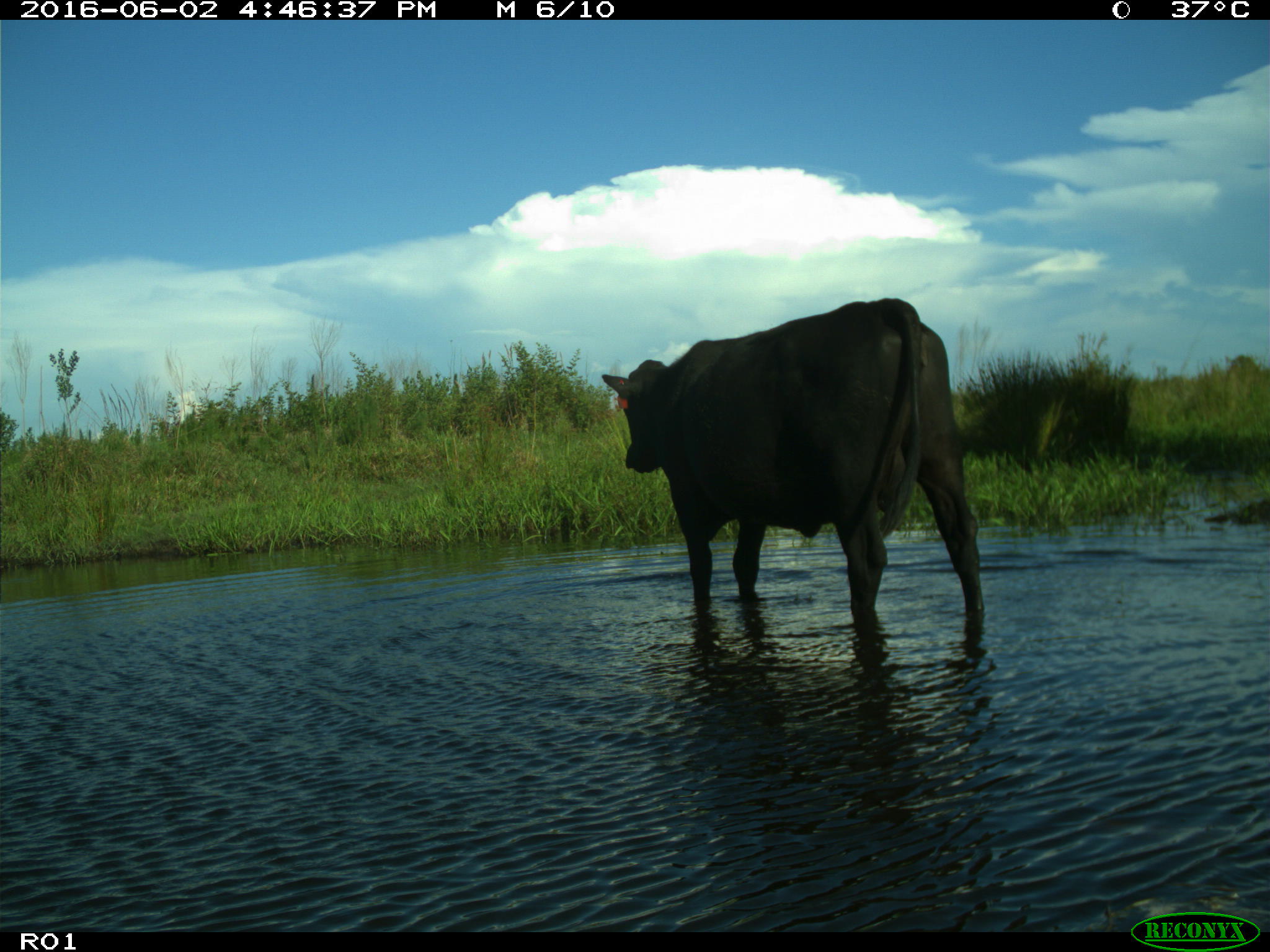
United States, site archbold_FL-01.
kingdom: Animalia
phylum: Chordata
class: Mammalia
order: Artiodactyla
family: Bovidae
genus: Bos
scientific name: Bos taurus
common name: domestic cow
Bos taurus (domestic cow).